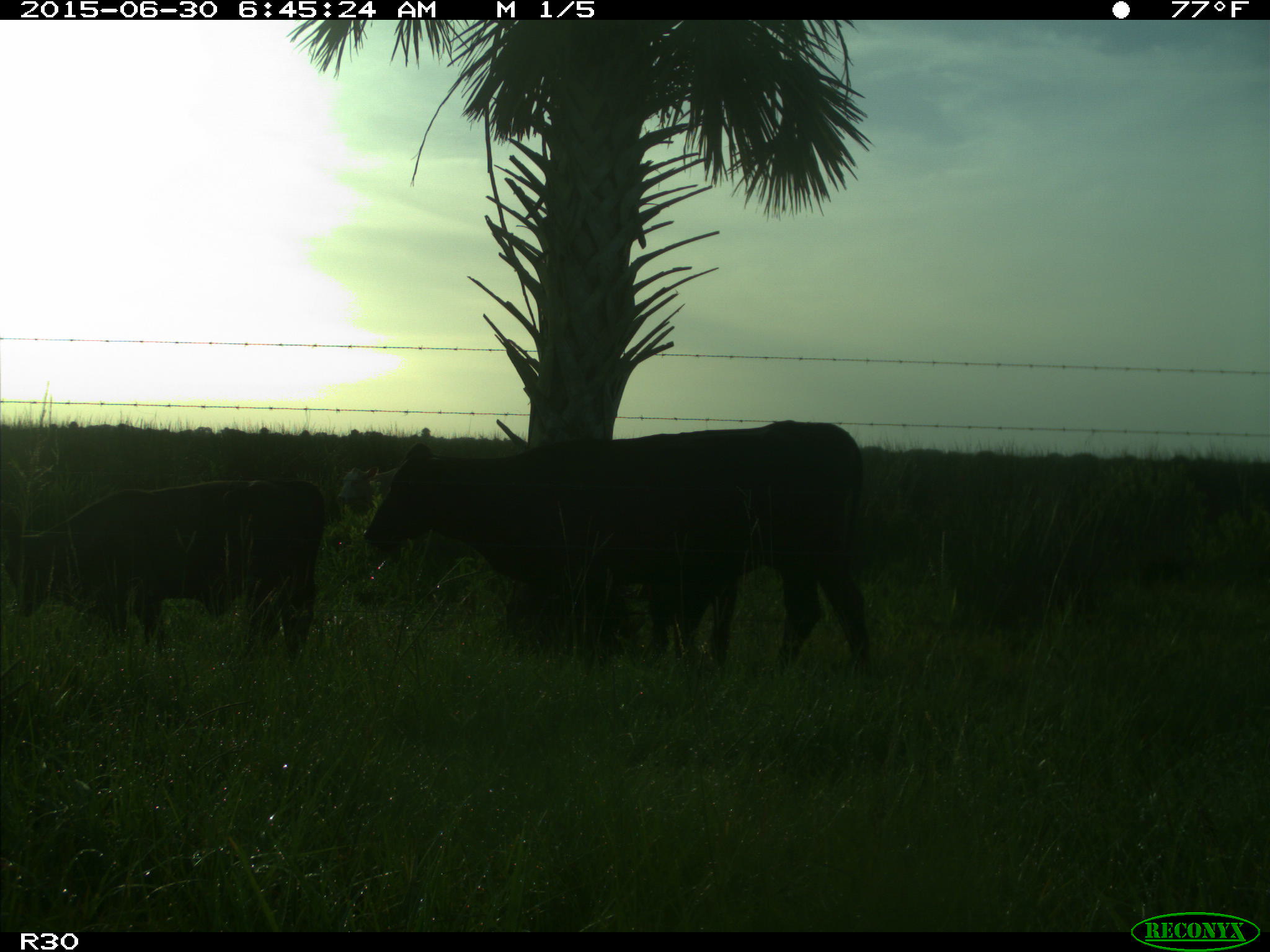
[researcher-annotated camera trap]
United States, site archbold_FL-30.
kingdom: Animalia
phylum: Chordata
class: Mammalia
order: Artiodactyla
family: Bovidae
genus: Bos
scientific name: Bos taurus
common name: domestic cow